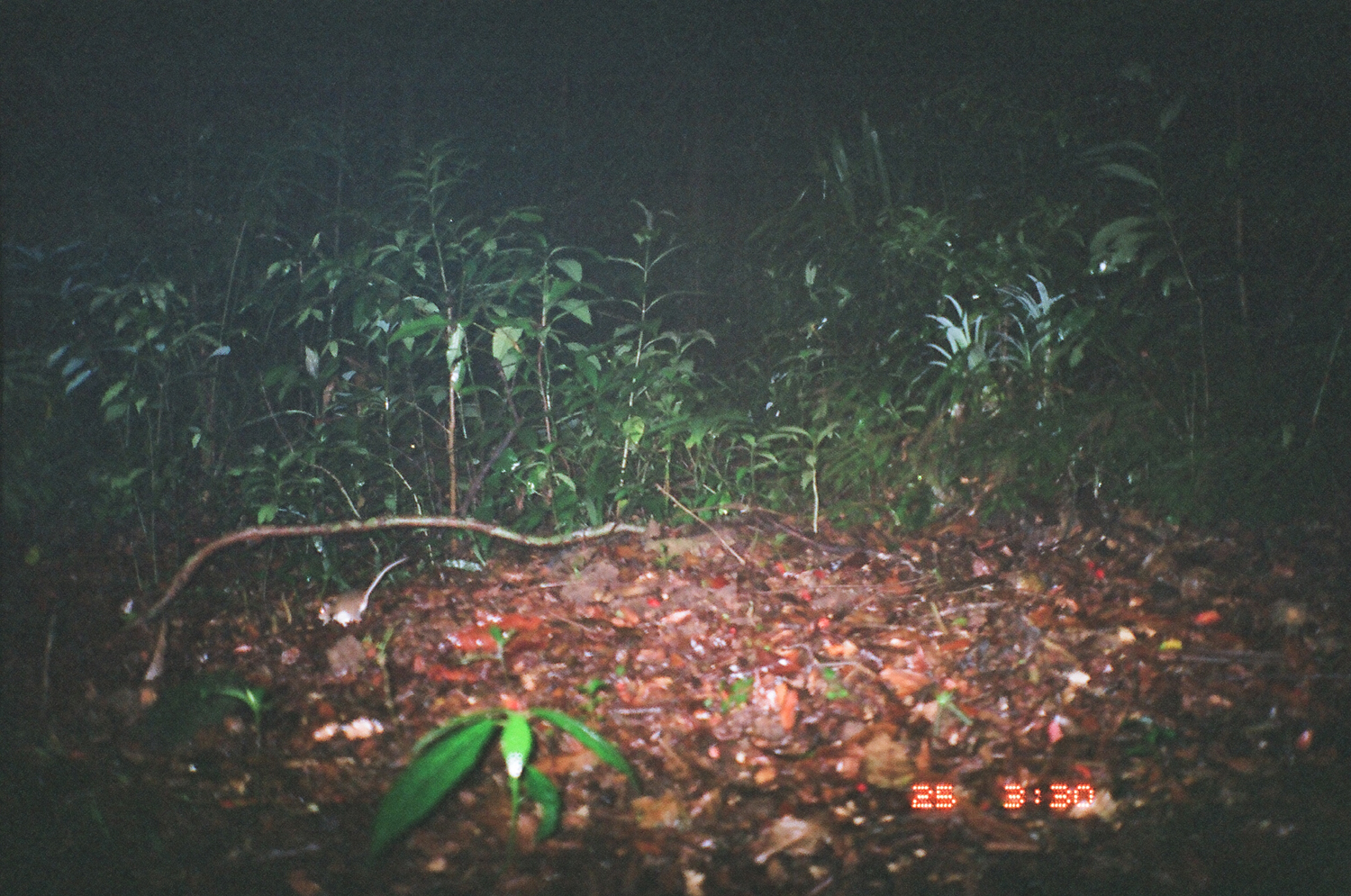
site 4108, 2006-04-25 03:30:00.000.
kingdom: Animalia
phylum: Chordata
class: Mammalia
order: Rodentia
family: Muridae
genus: Rattus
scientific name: Rattus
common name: rodent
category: unknown rat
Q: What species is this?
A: Unknown rat (rodent) (Rattus).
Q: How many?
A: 1.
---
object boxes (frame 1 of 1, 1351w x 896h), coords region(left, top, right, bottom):
unknown rat: region(317, 557, 412, 629)